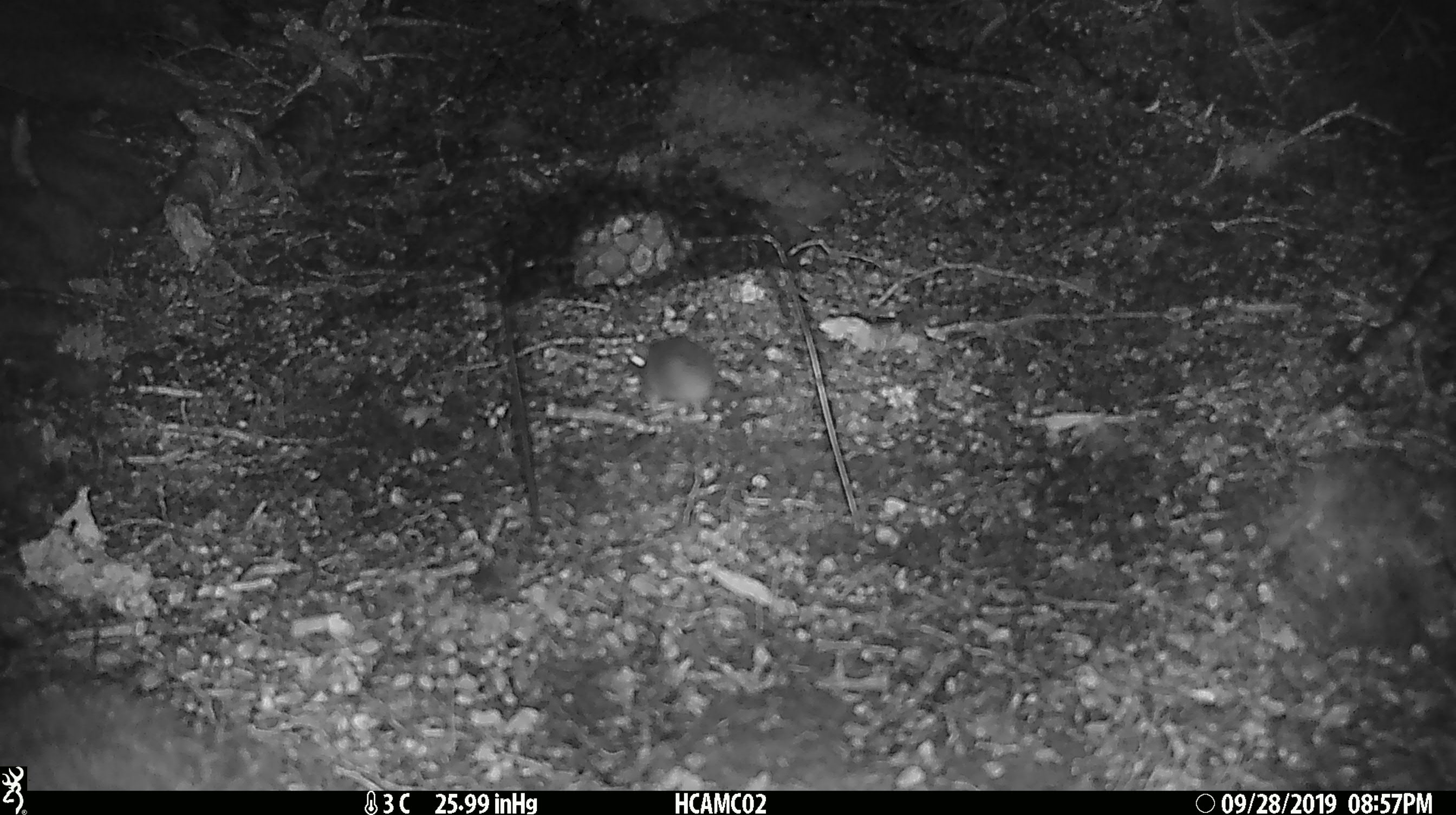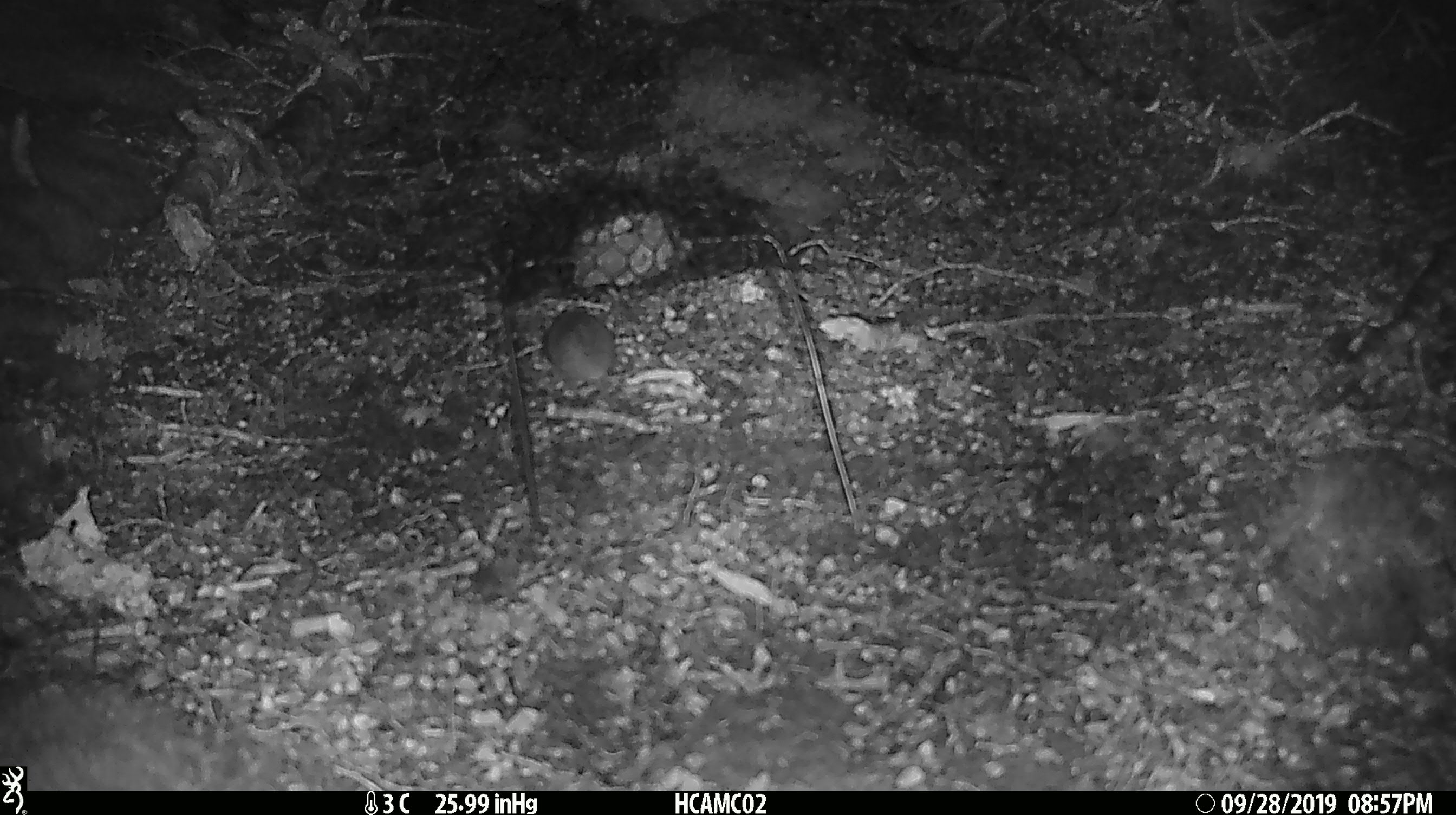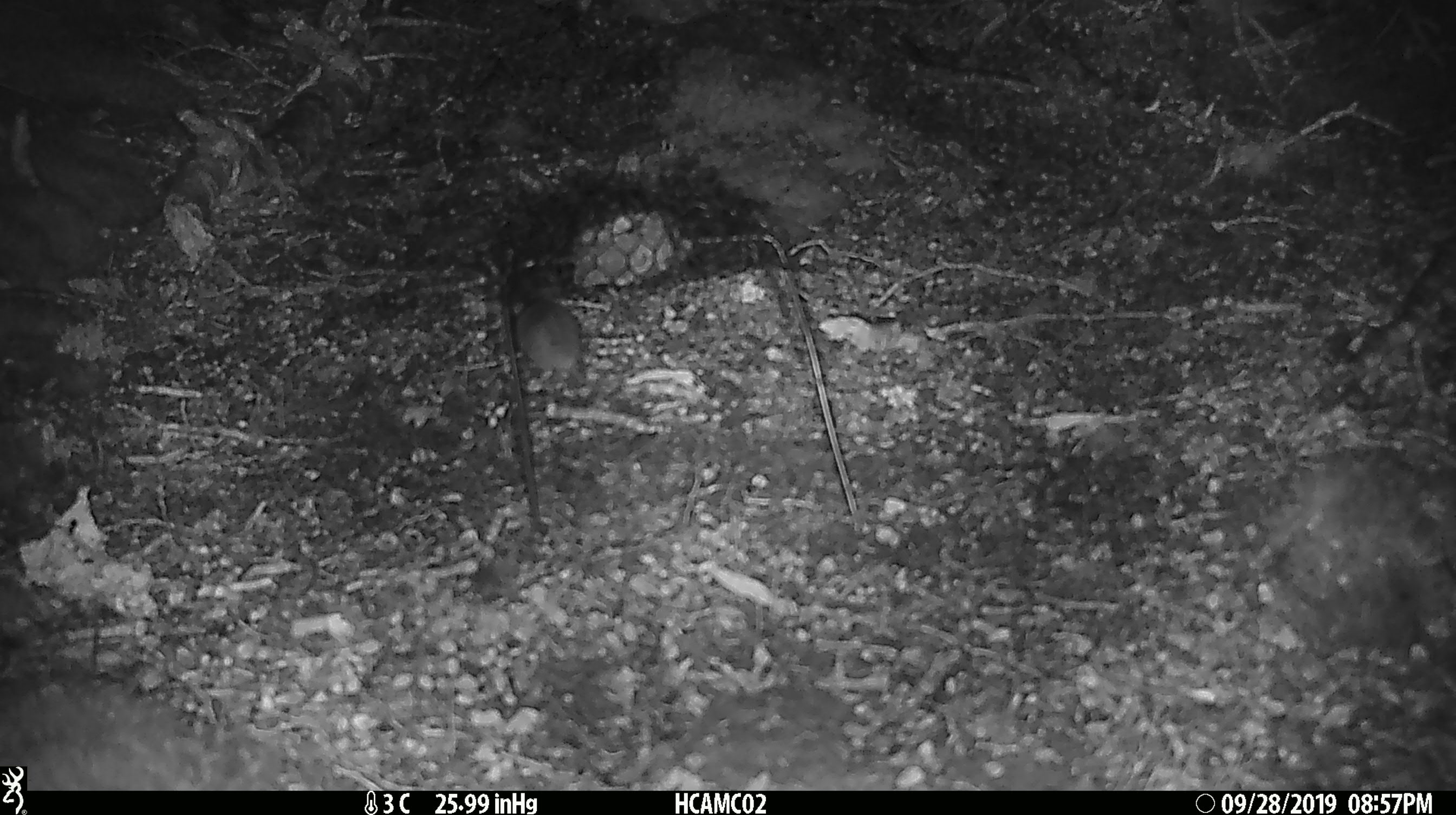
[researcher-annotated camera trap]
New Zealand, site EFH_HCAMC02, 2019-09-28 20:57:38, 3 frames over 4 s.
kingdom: Animalia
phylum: Chordata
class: Mammalia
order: Rodentia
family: Muridae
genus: Mus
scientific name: Mus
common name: mouse